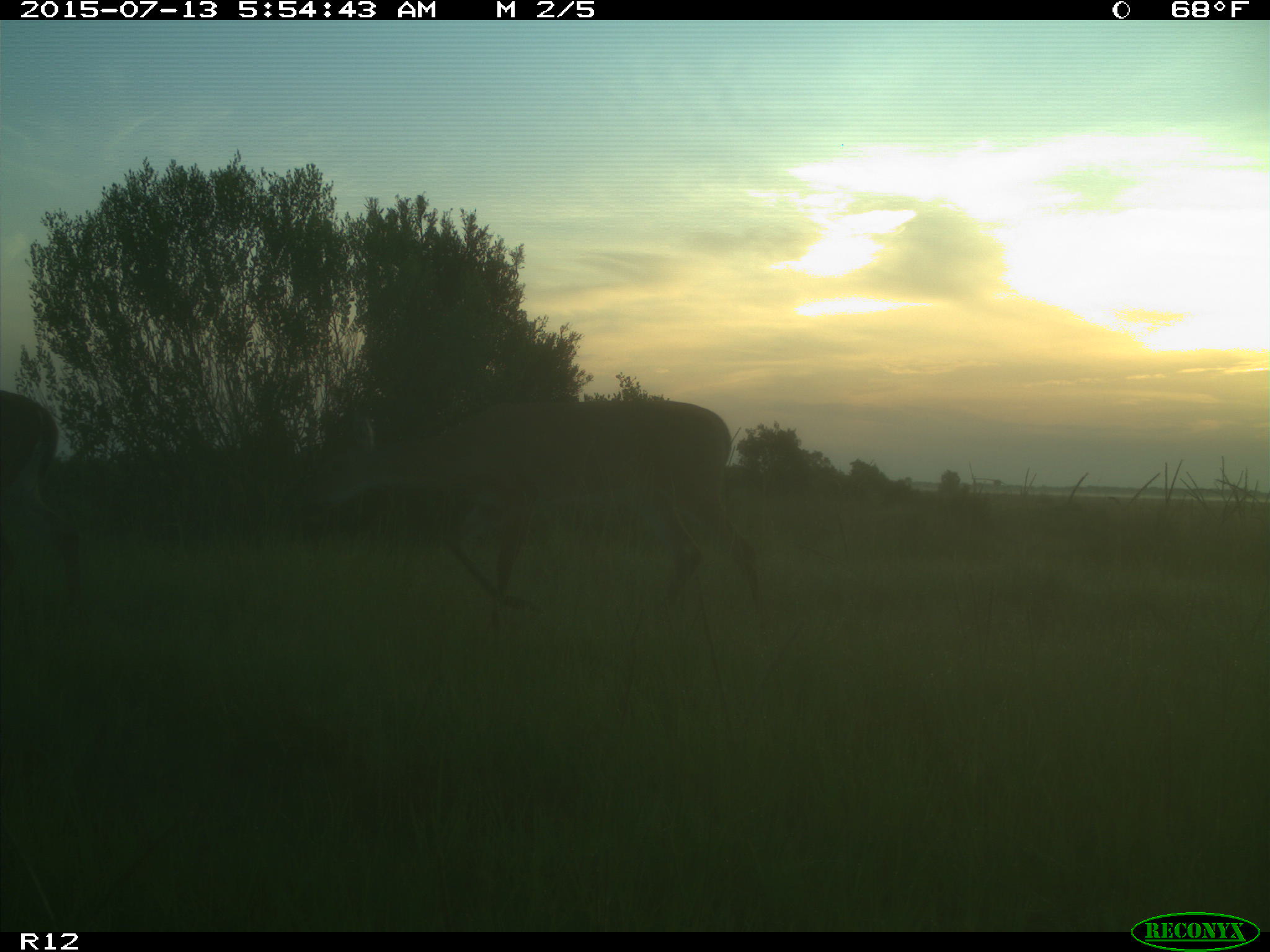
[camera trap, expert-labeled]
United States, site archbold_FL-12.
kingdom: Animalia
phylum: Chordata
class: Mammalia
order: Artiodactyla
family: Cervidae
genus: Odocoileus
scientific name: Odocoileus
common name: deer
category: unidentified deer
Unidentified deer (deer) (Odocoileus).